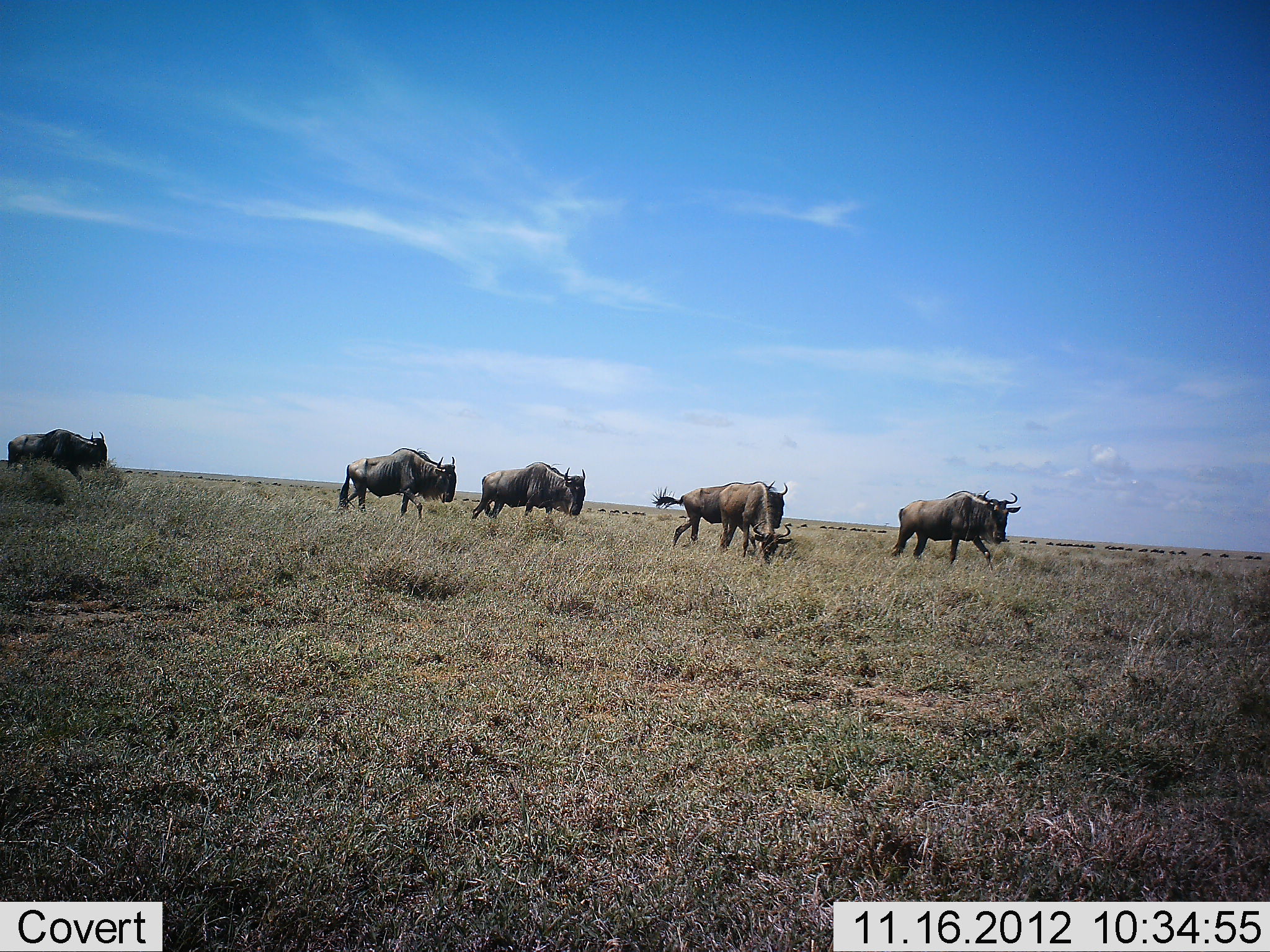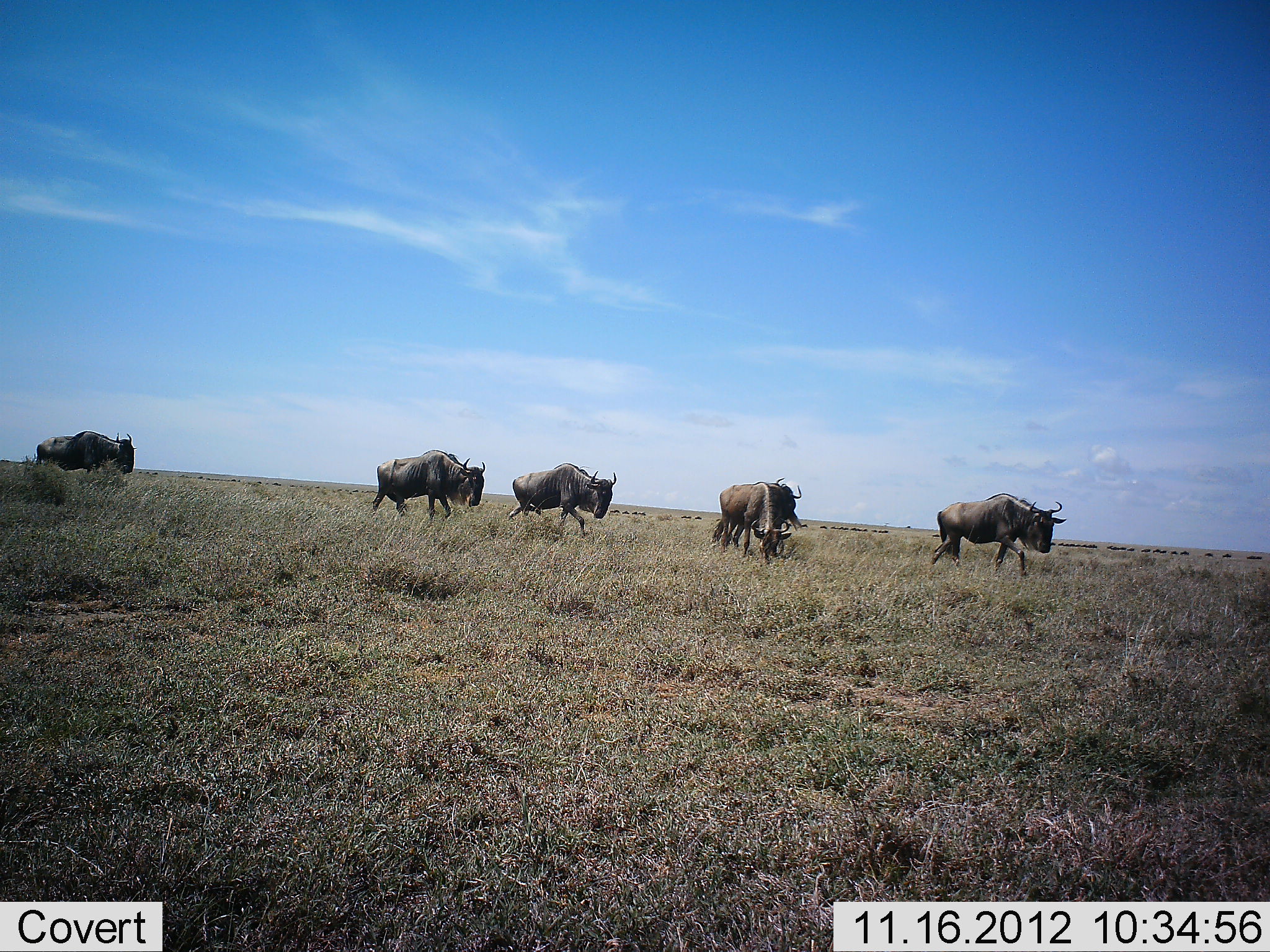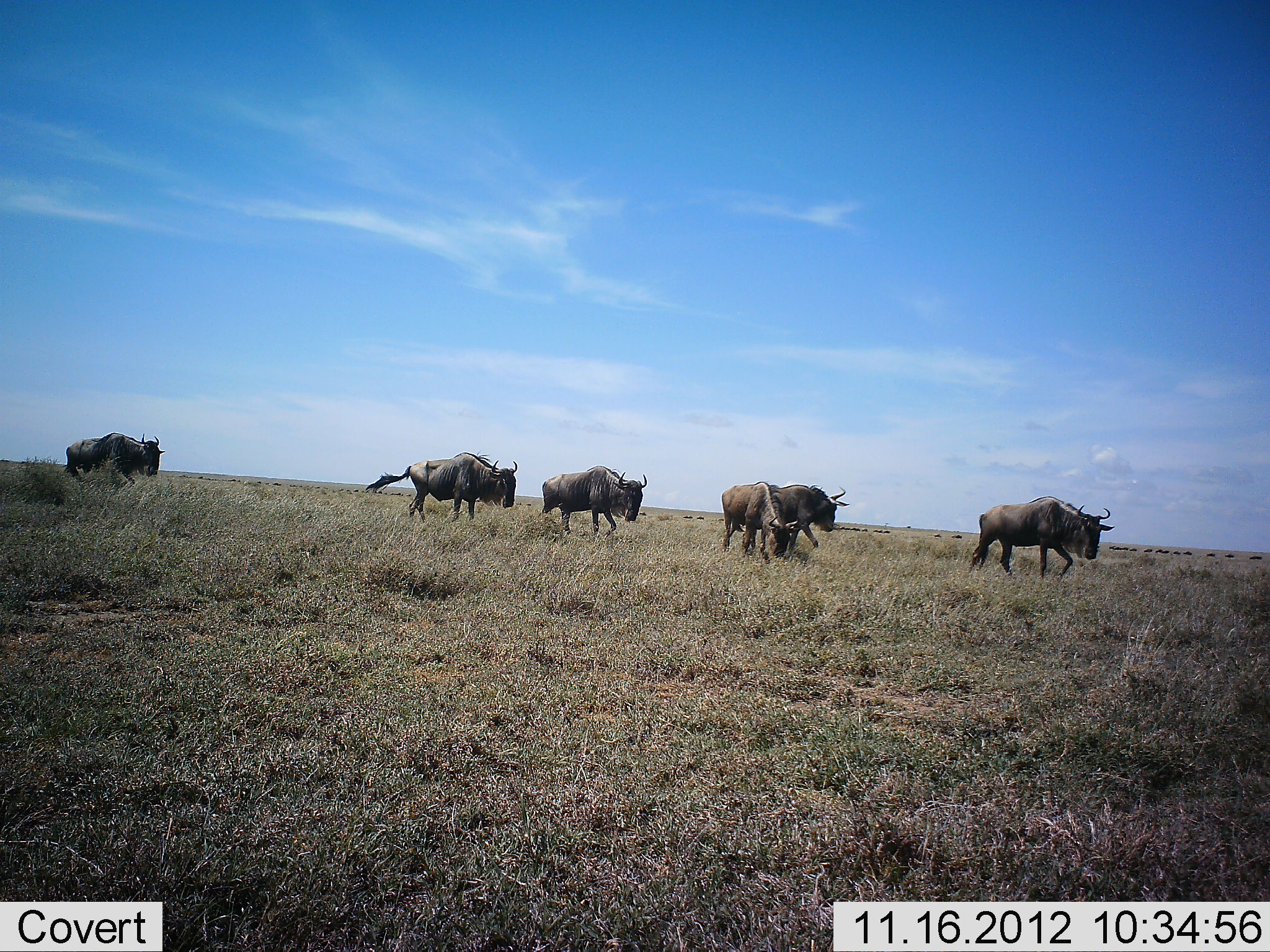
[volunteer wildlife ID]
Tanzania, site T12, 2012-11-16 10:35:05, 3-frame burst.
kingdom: Animalia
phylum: Chordata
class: Mammalia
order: Artiodactyla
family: Bovidae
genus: Connochaetes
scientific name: Connochaetes taurinus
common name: blue wildebeest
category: wildebeest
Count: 6.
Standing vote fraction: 10%.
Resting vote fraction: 0%.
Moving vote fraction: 100%.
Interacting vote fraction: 0%.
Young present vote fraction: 0%.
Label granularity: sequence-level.